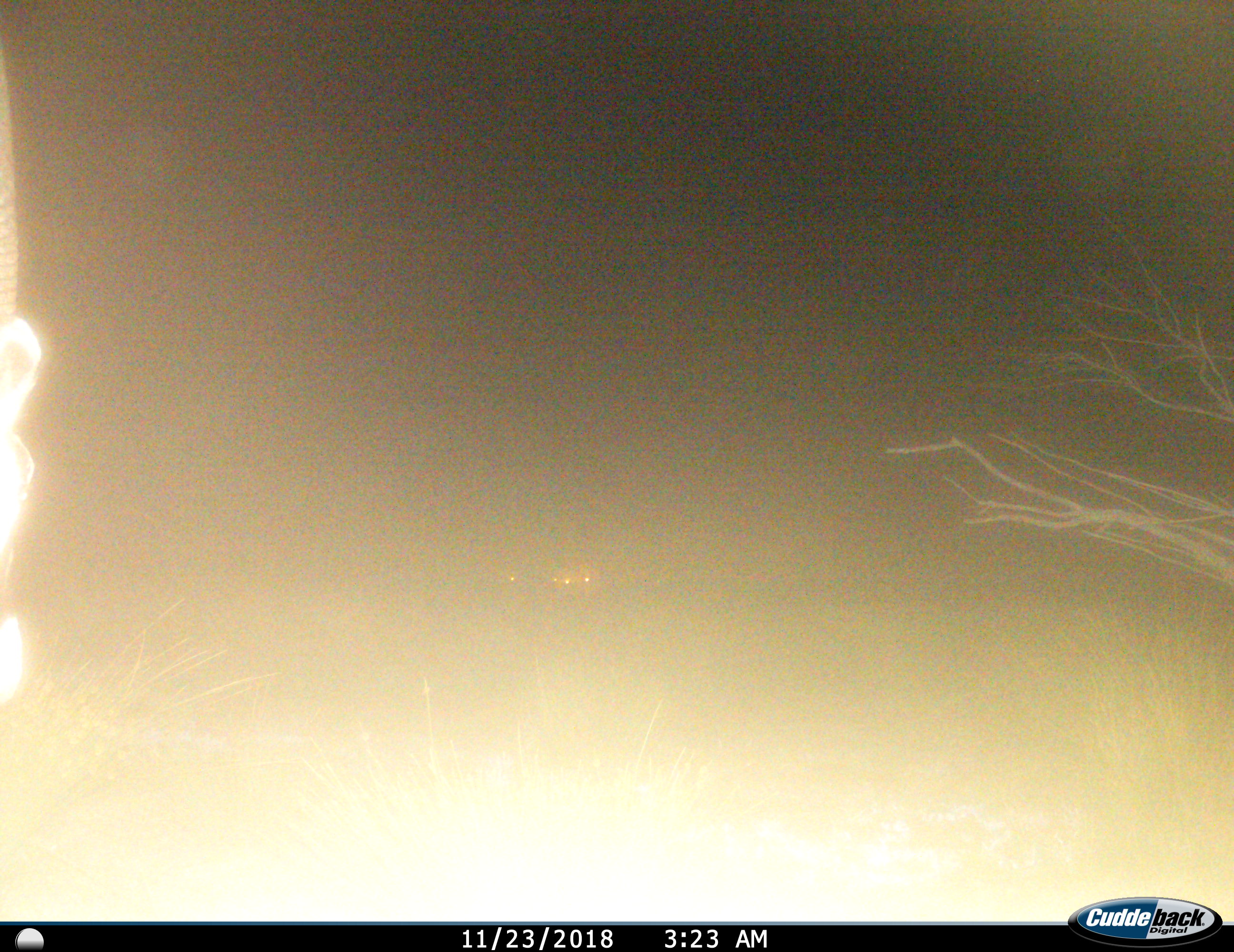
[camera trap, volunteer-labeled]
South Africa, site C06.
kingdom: Animalia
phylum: Chordata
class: Mammalia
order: Artiodactyla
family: Bovidae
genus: Oryx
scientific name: Oryx gazella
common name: gemsbok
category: gemsbokoryx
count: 1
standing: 71%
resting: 0%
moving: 29%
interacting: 0%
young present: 0%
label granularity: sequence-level